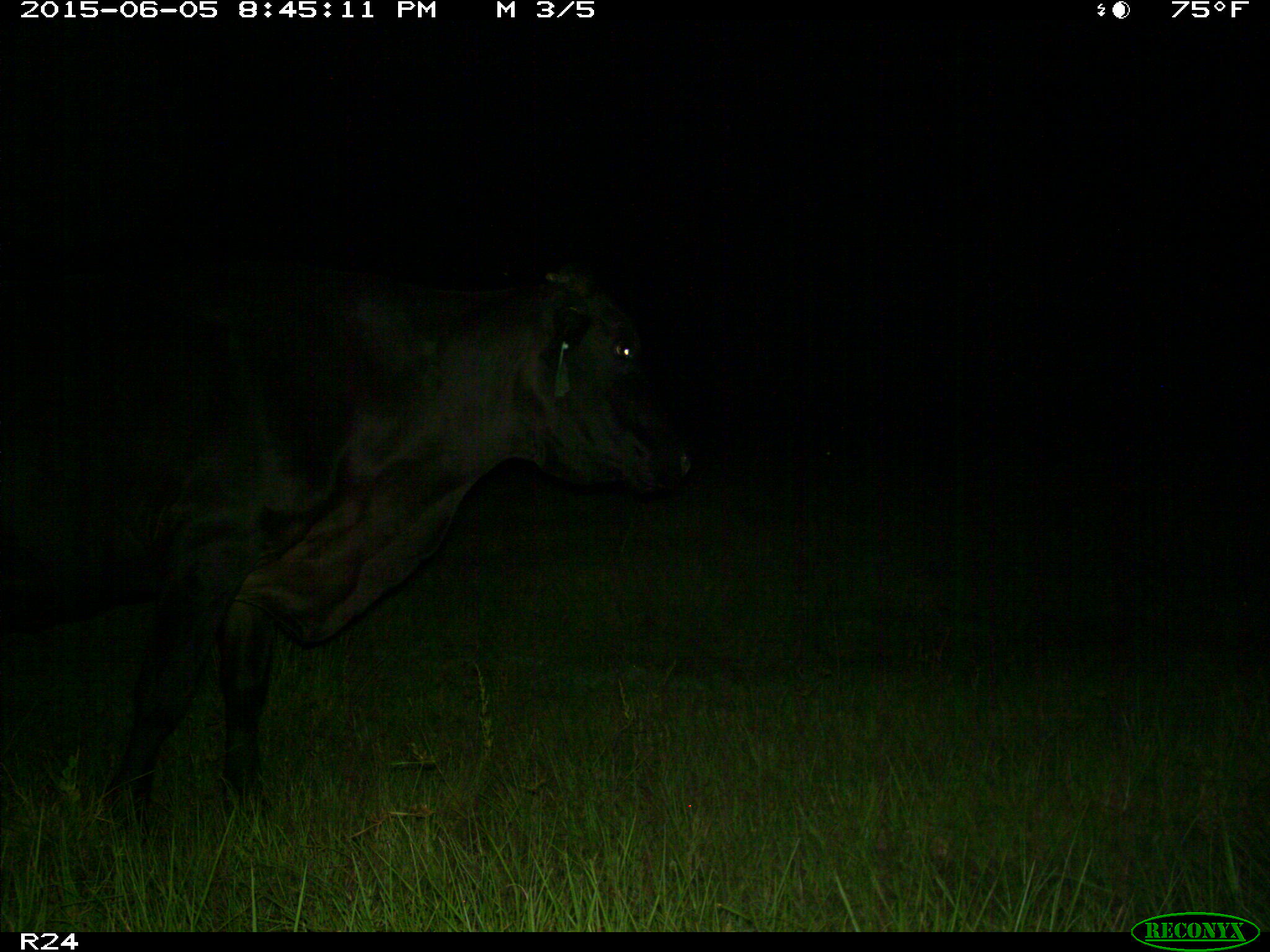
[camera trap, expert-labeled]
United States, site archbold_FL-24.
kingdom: Animalia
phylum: Chordata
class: Mammalia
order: Artiodactyla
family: Bovidae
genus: Bos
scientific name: Bos taurus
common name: domestic cow